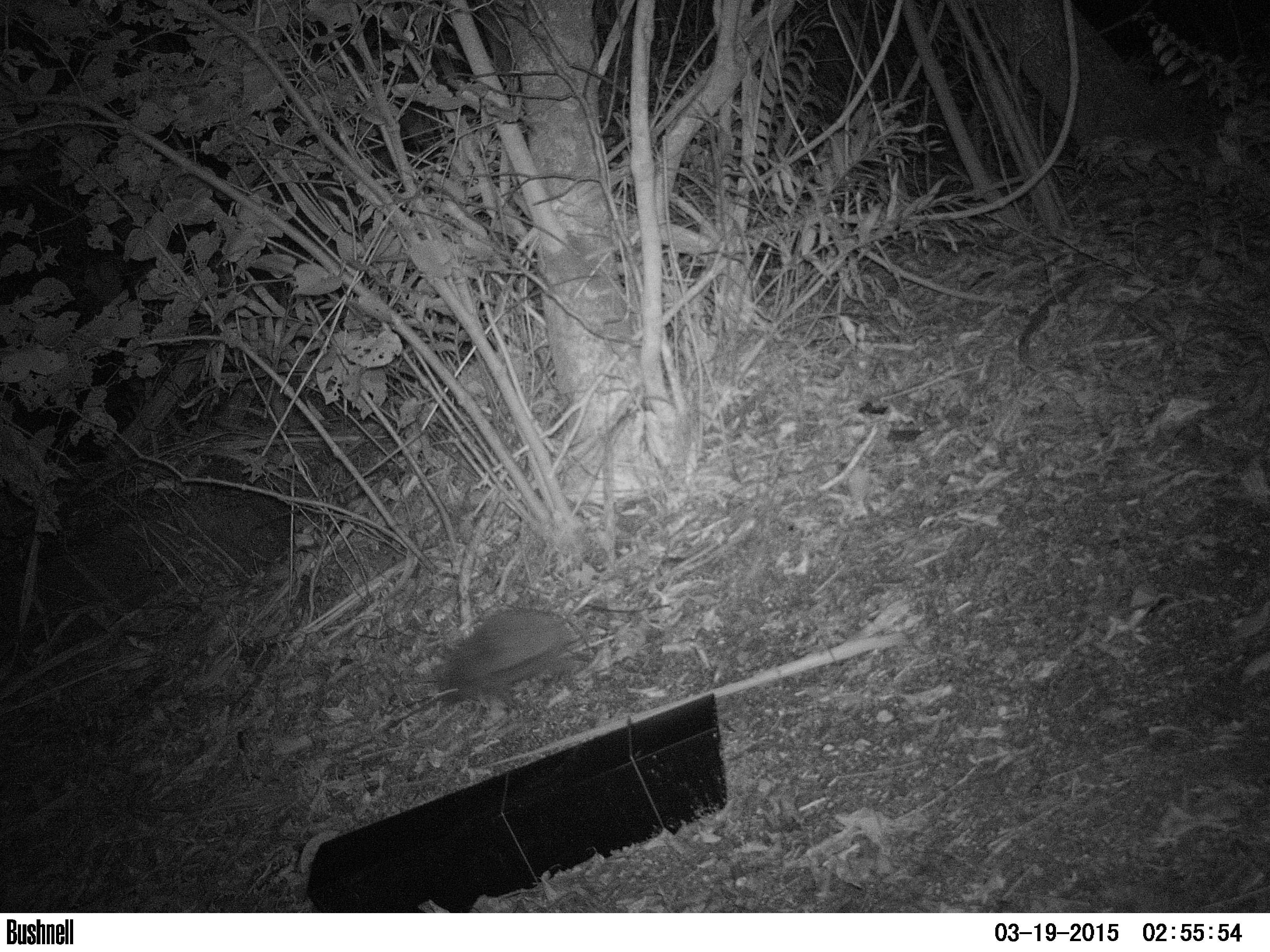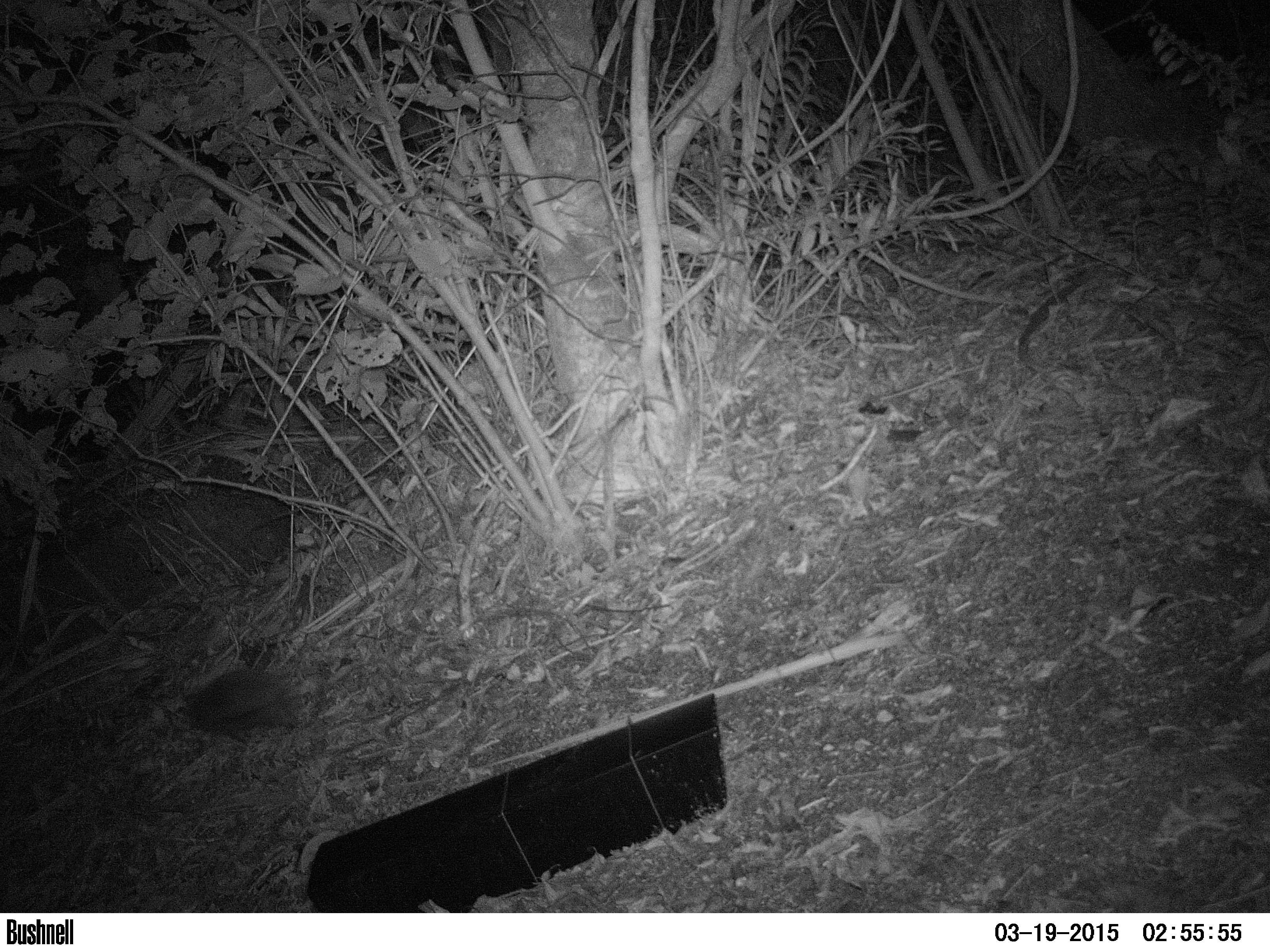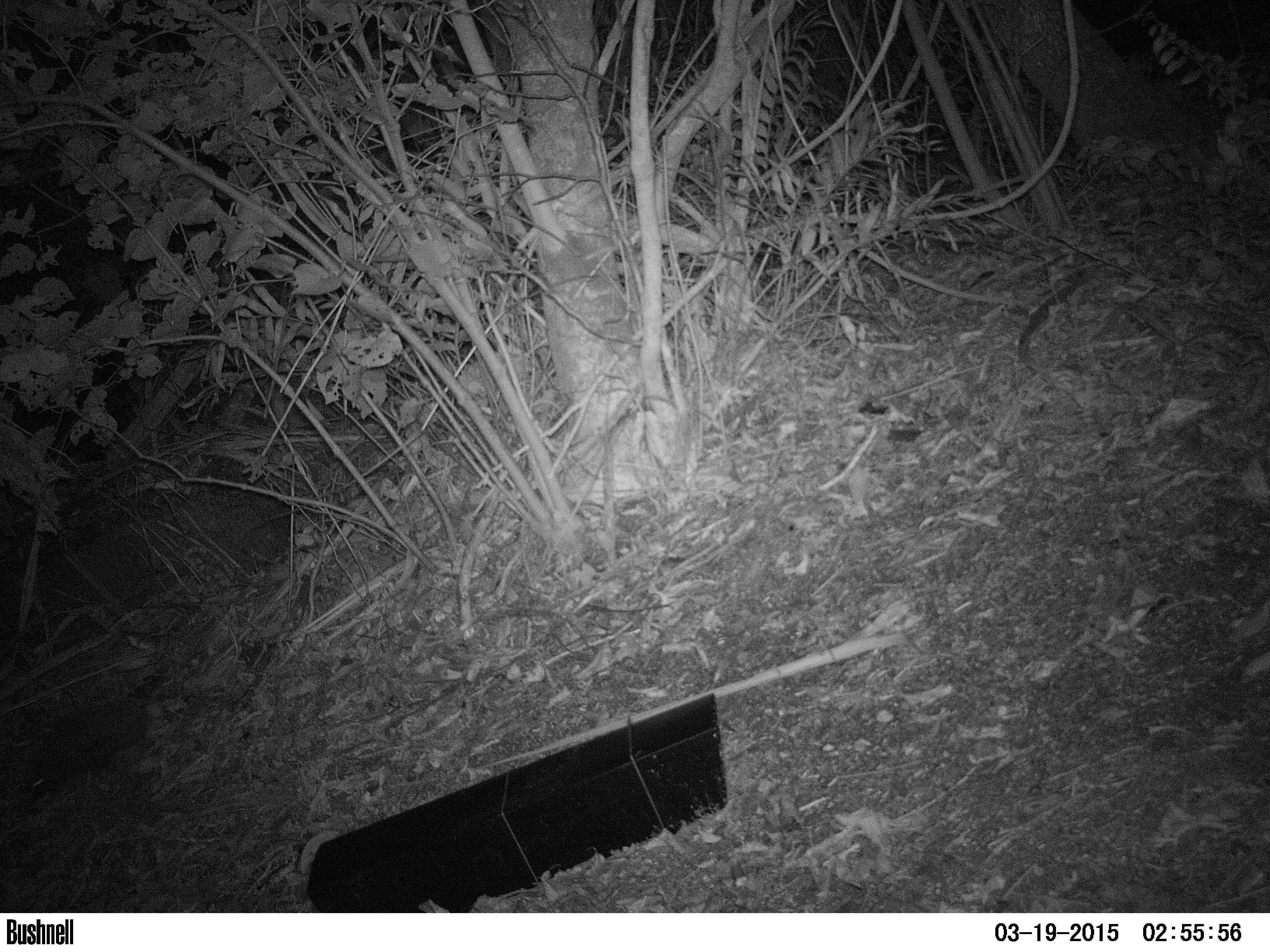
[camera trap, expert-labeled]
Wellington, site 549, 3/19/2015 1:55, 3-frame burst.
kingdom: Animalia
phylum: Chordata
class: Mammalia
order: Eulipotyphla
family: Erinaceidae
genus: Erinaceus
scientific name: Erinaceus europaeus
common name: hedgehog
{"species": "hedgehog (Erinaceus europaeus)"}